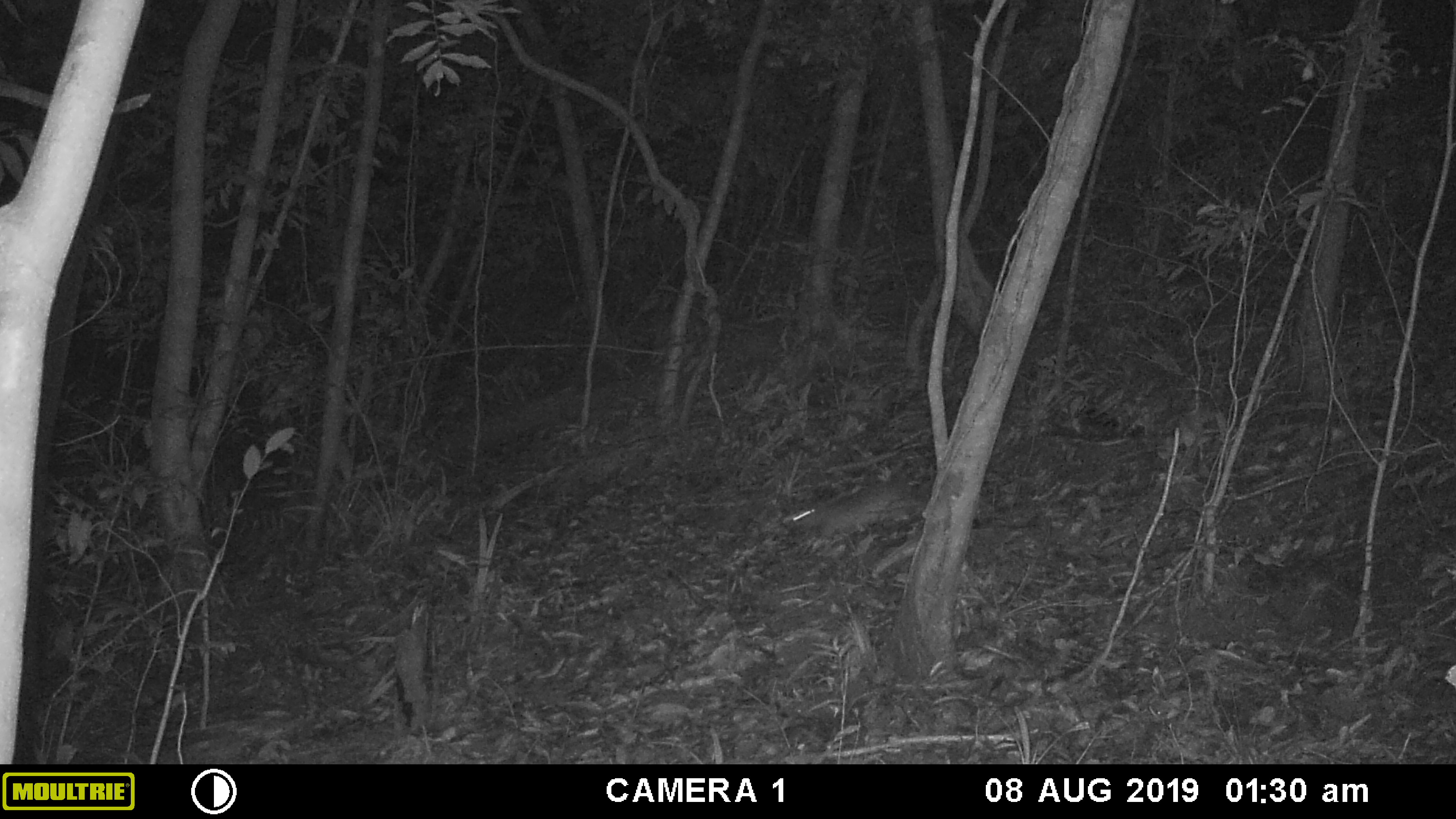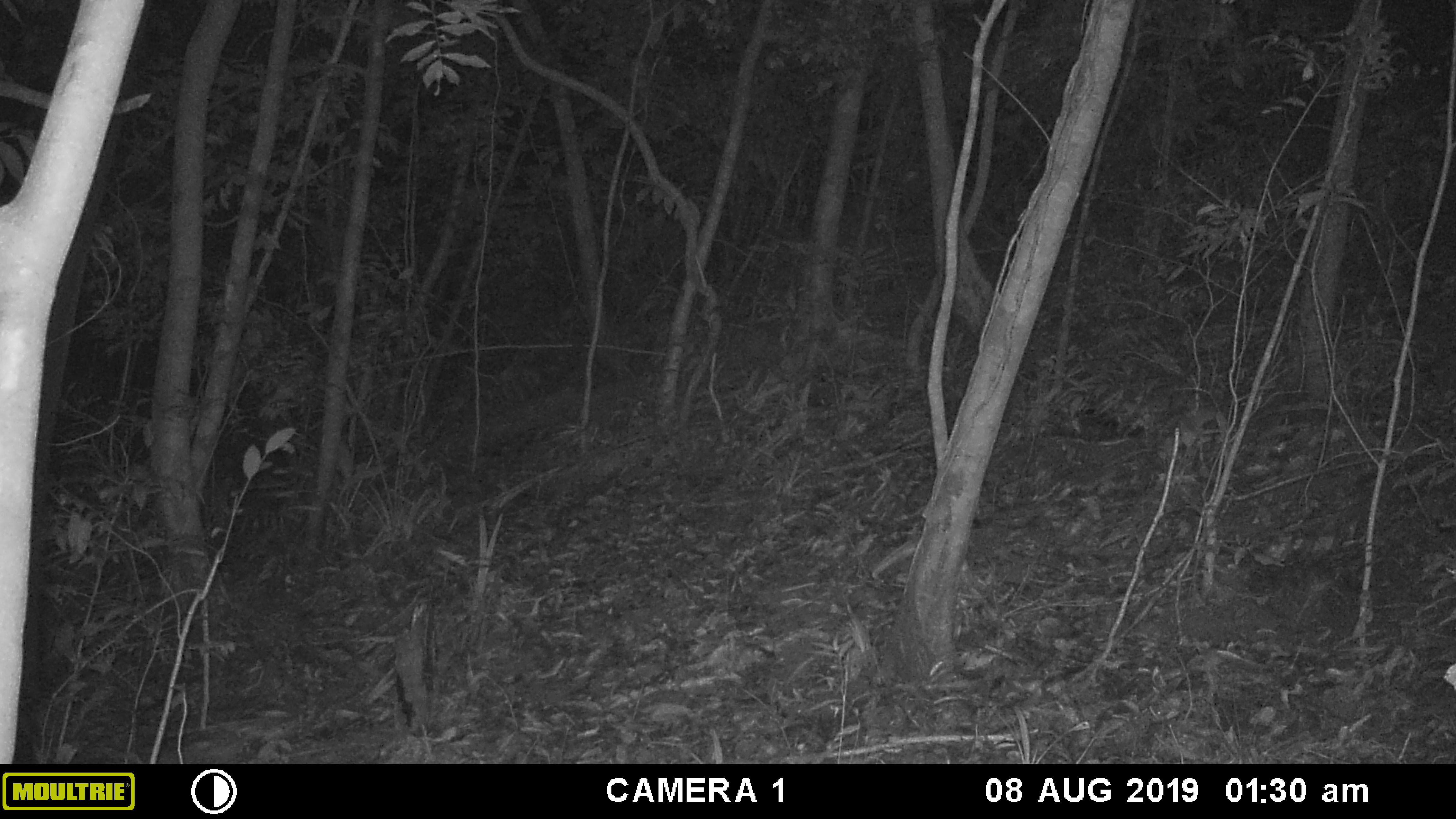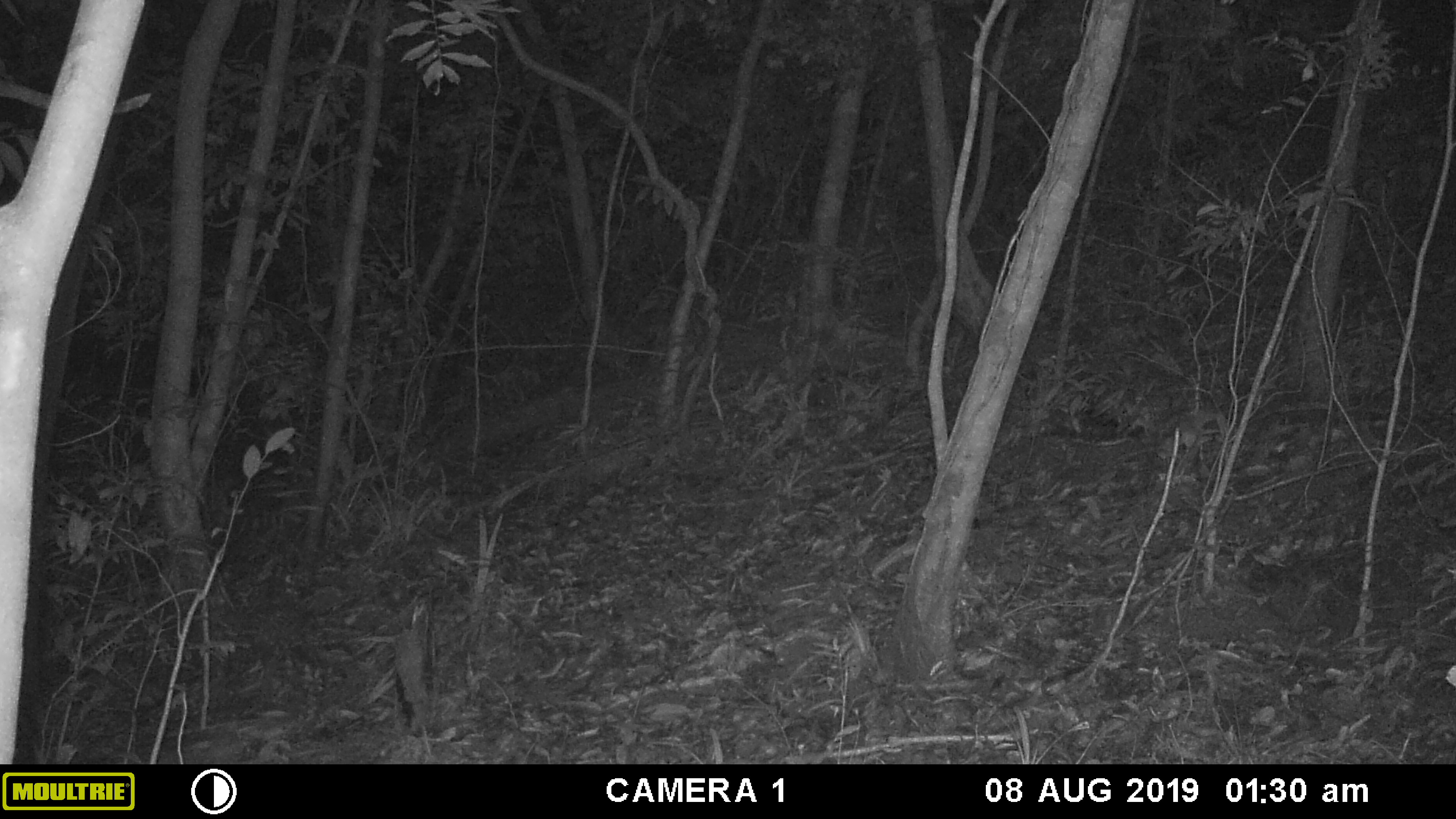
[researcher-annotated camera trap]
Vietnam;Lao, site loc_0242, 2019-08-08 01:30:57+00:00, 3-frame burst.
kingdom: Animalia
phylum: Chordata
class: Mammalia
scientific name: Mammalia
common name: mammal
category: unidentified small mammal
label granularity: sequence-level